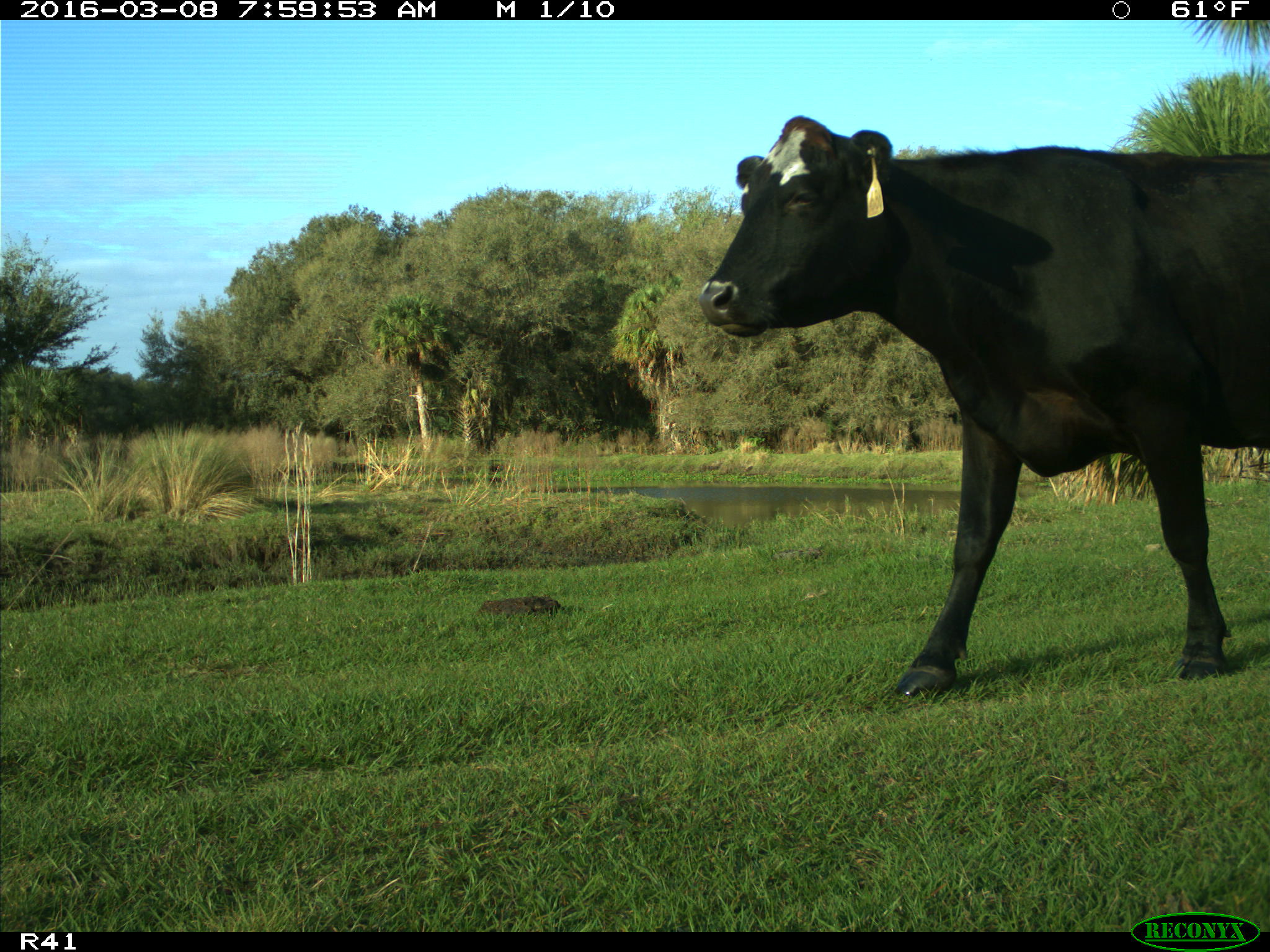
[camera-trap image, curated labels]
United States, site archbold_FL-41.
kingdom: Animalia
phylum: Chordata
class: Mammalia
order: Artiodactyla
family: Bovidae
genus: Bos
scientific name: Bos taurus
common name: domestic cow